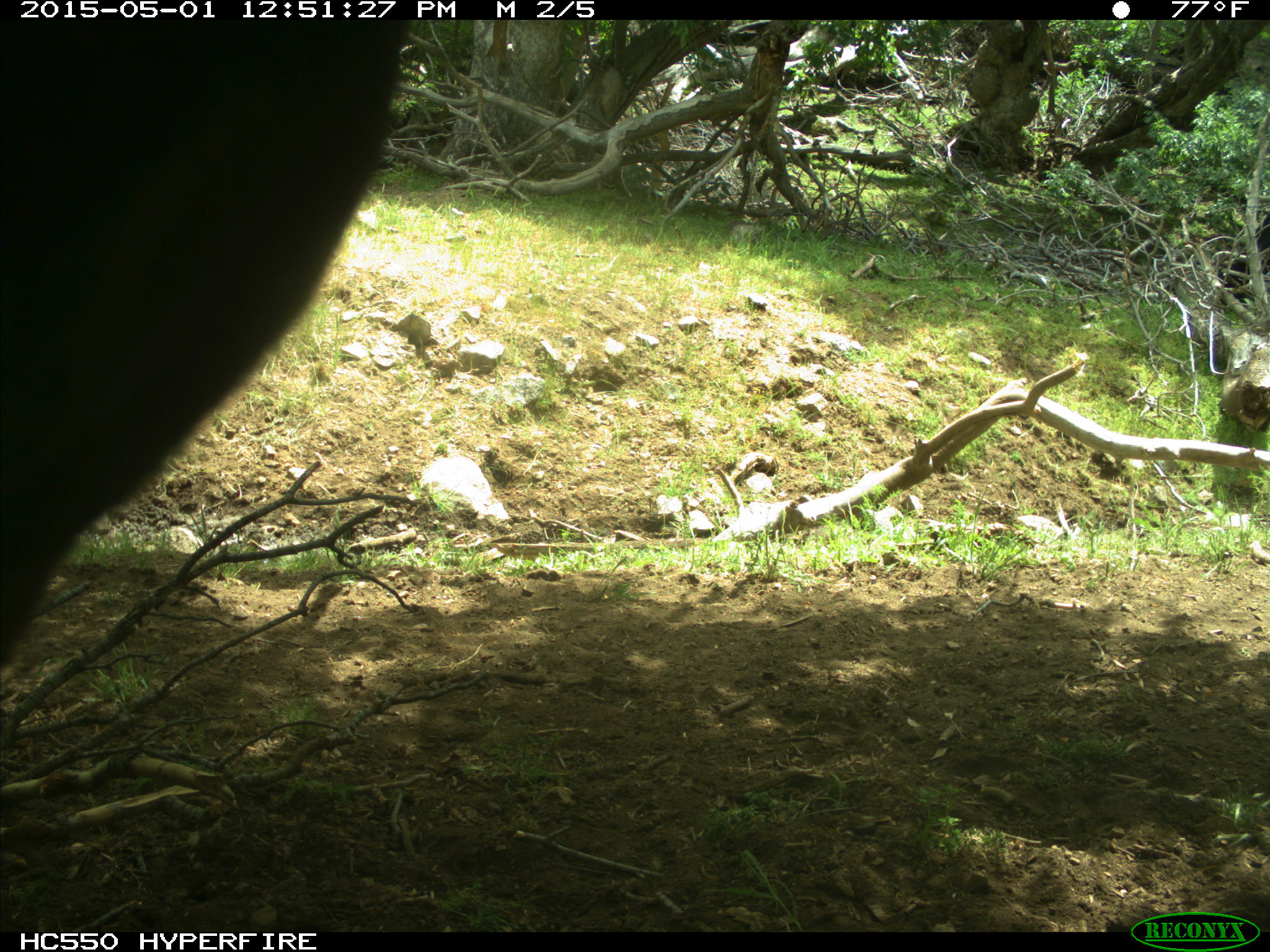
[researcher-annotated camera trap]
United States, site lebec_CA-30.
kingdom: Animalia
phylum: Chordata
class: Mammalia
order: Artiodactyla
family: Bovidae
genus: Bos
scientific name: Bos taurus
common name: domestic cow